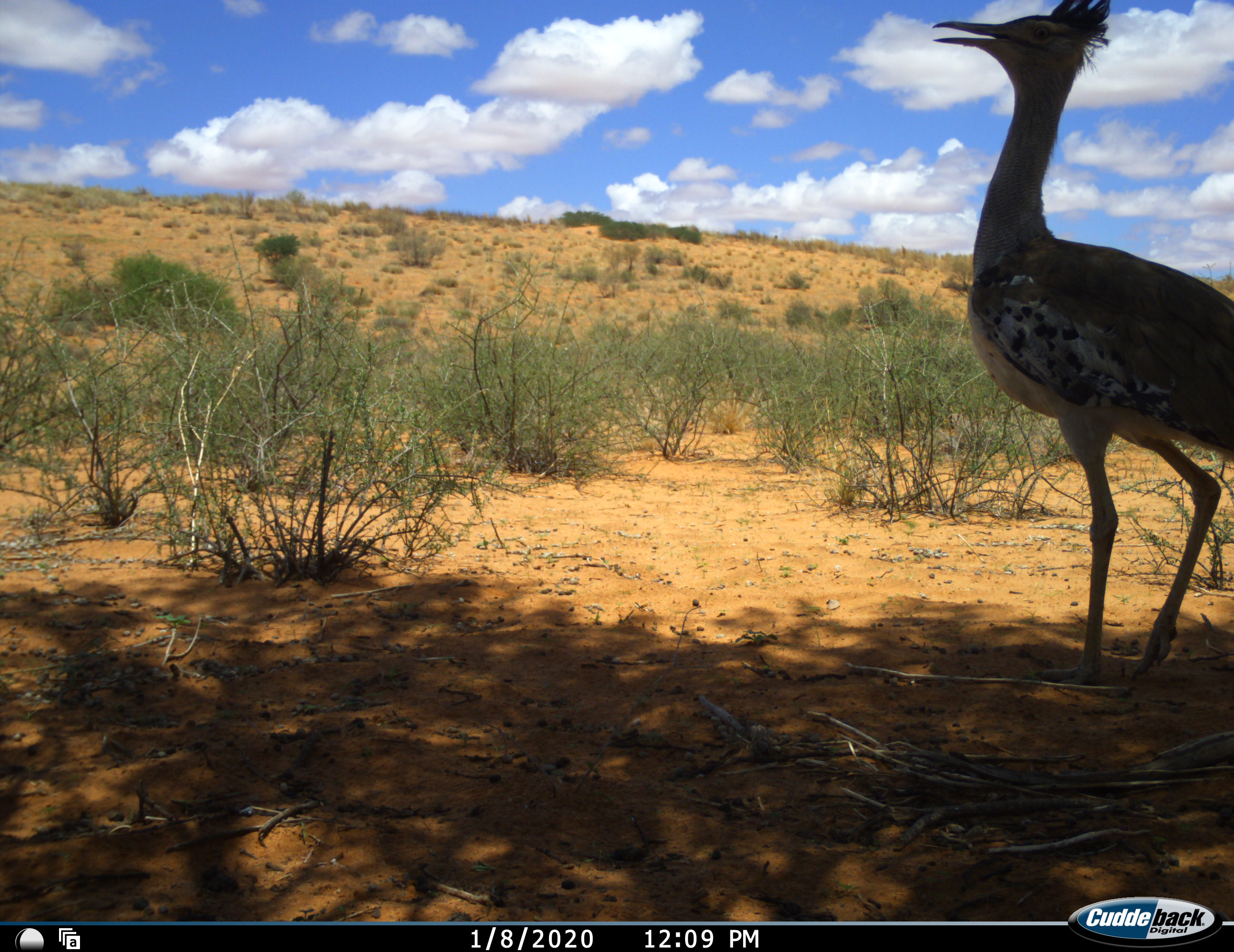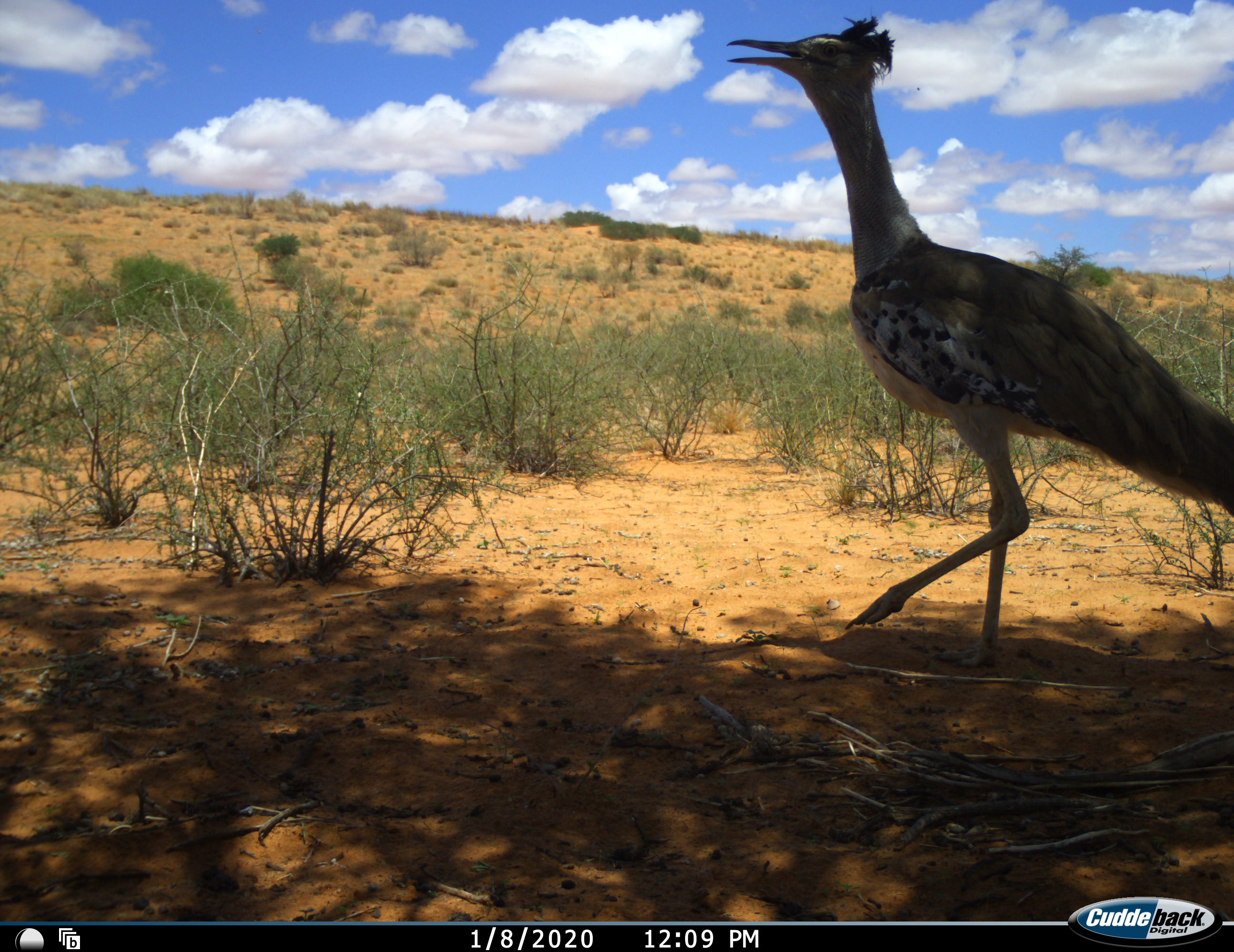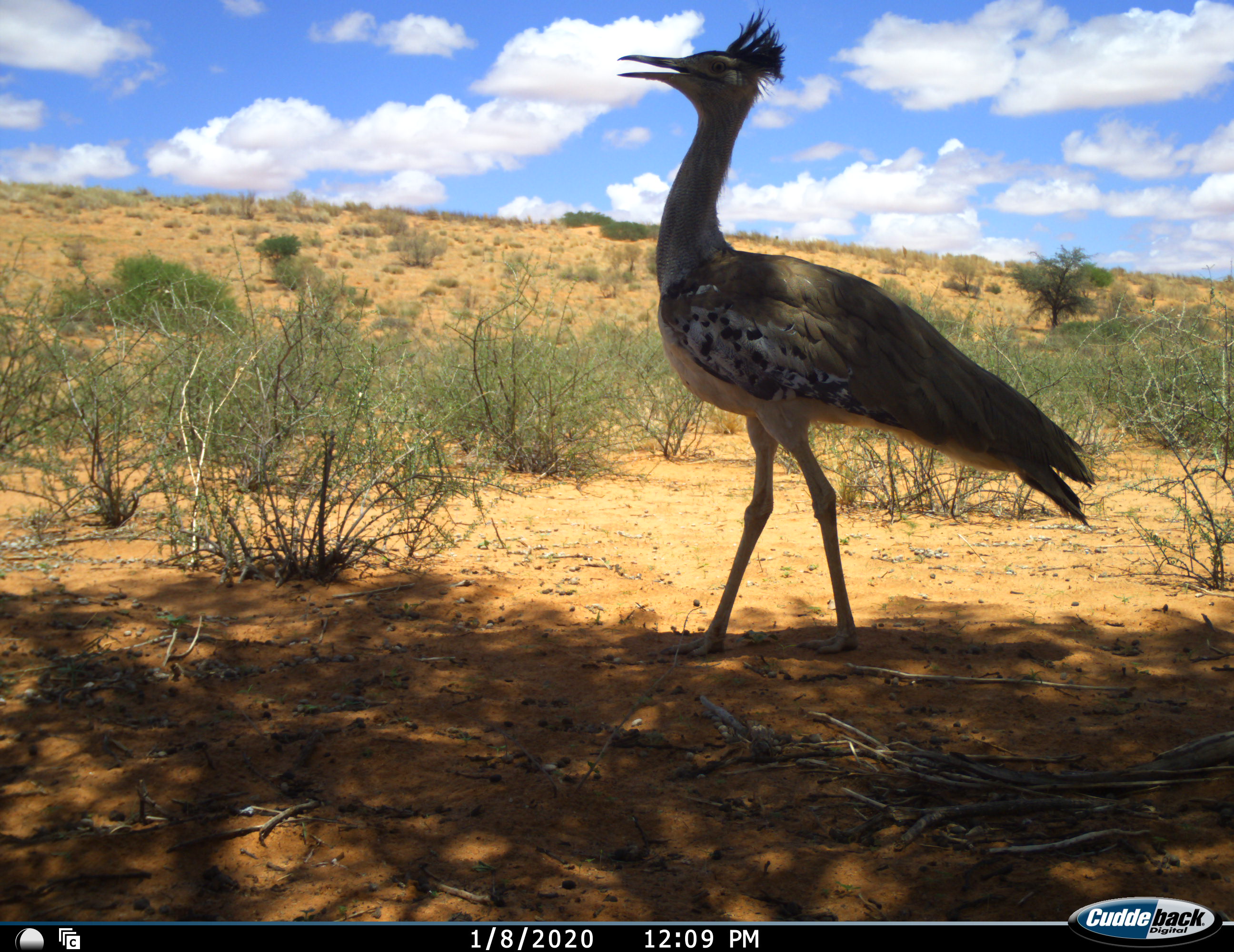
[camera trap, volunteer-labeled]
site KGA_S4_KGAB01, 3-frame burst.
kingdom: Animalia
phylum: Chordata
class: Aves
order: Otidiformes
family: Otididae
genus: Ardeotis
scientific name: Ardeotis kori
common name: kori bustard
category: bustardkori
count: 1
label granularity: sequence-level